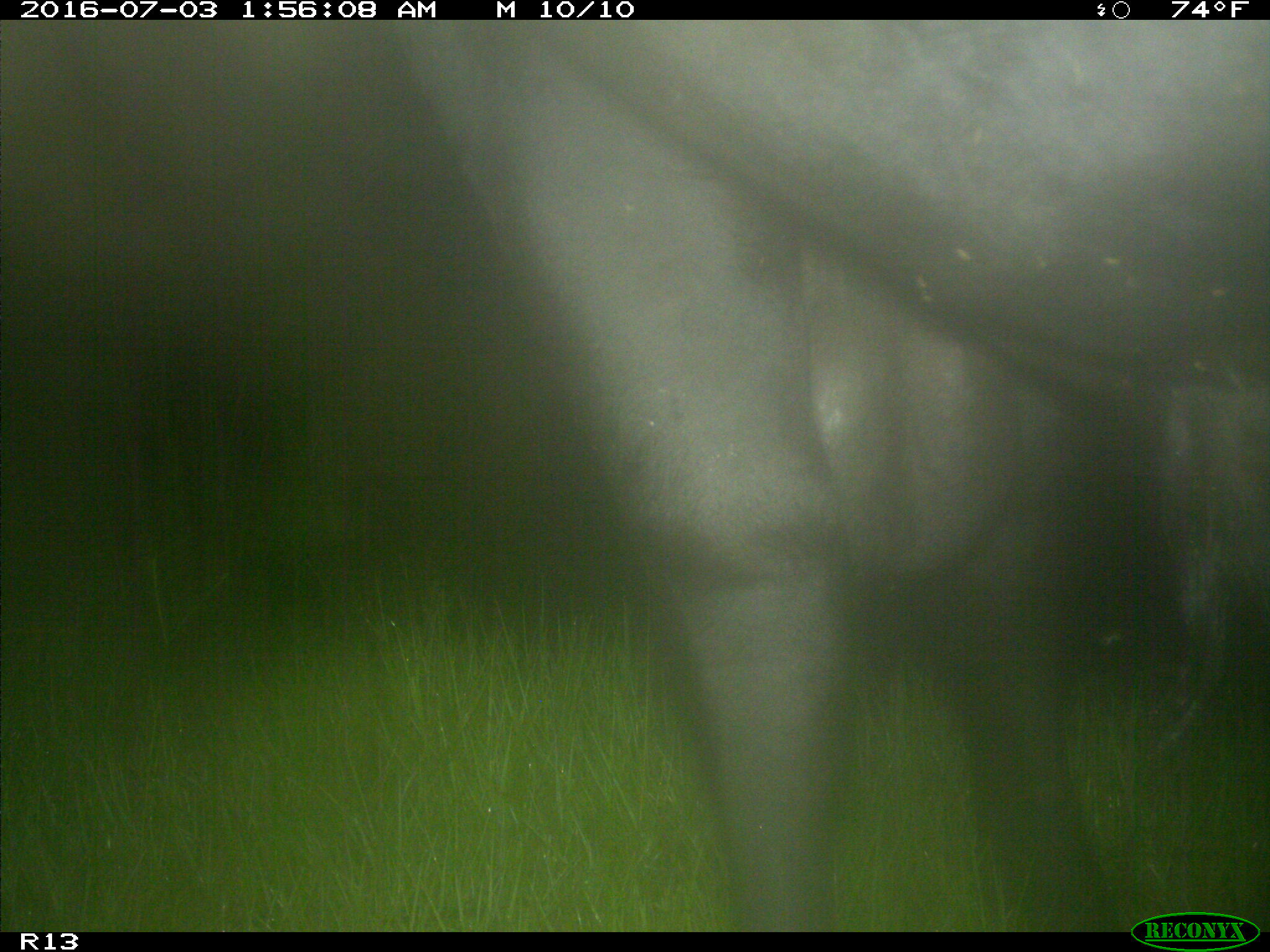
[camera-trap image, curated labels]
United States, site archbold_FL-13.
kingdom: Animalia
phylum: Chordata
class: Mammalia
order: Artiodactyla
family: Bovidae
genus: Bos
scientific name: Bos taurus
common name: domestic cow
Bos taurus (domestic cow).